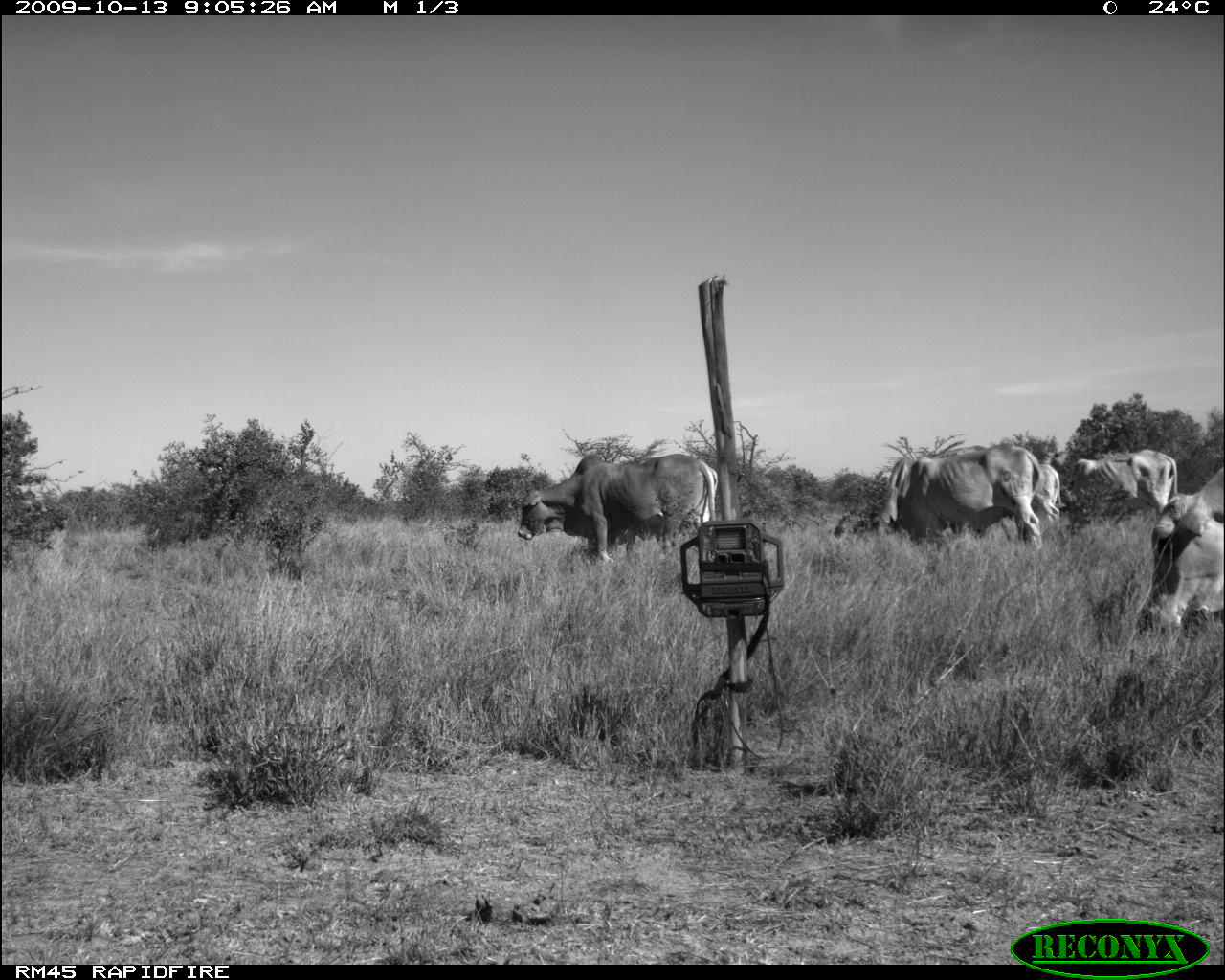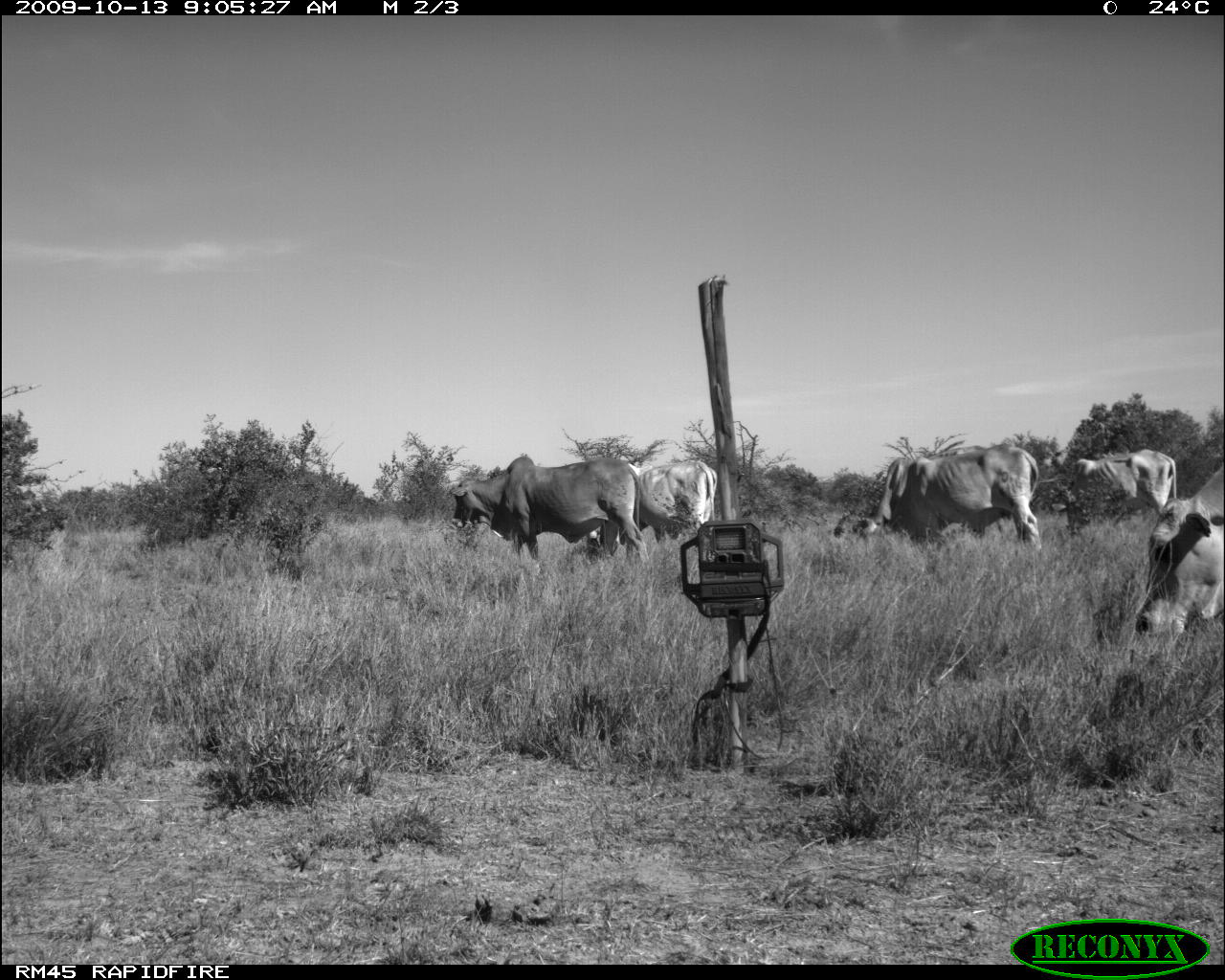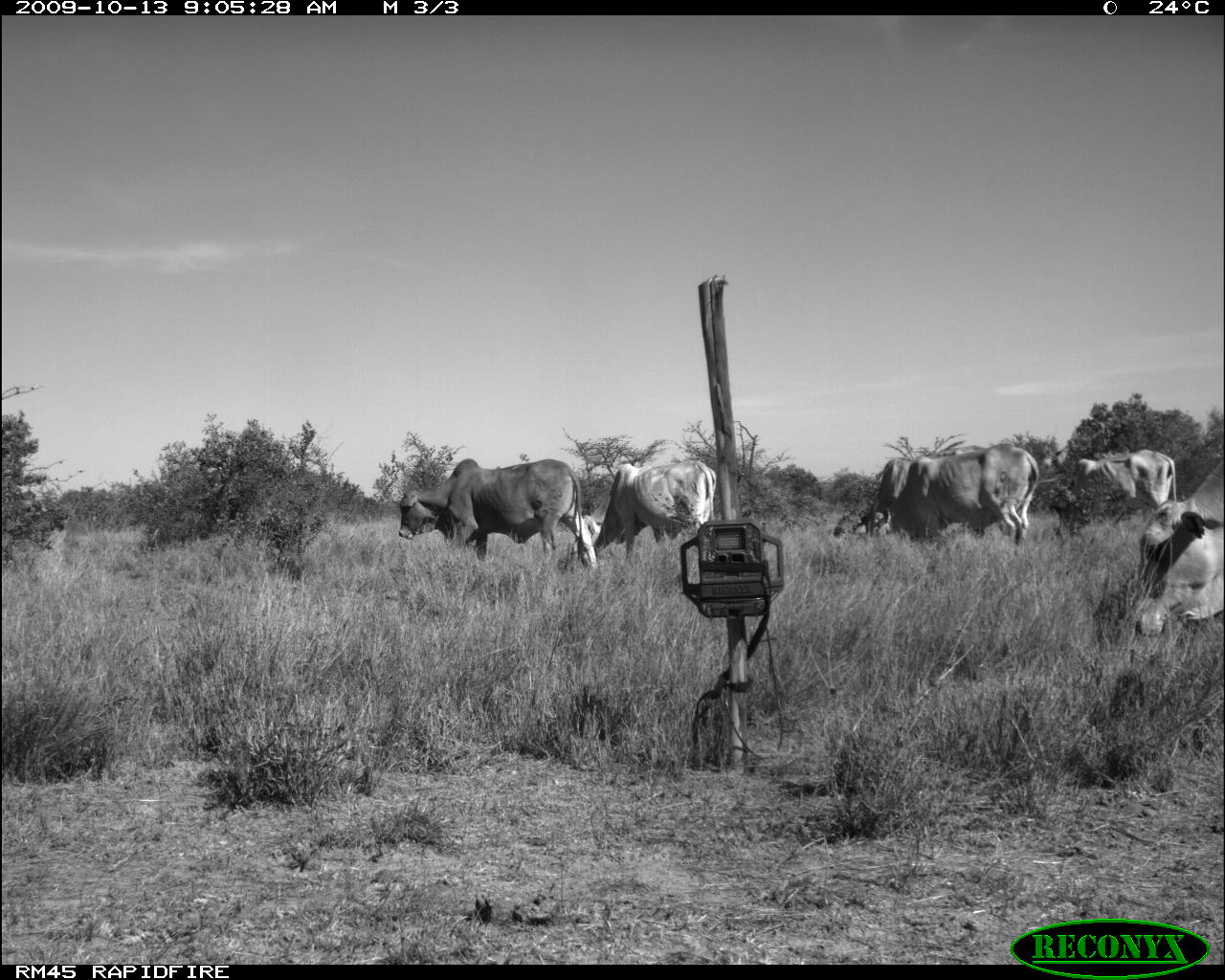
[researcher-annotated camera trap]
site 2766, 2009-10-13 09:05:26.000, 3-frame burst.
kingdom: Animalia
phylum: Chordata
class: Mammalia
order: Artiodactyla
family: Bovidae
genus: Bos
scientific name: Bos taurus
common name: domestic cattle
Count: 5.